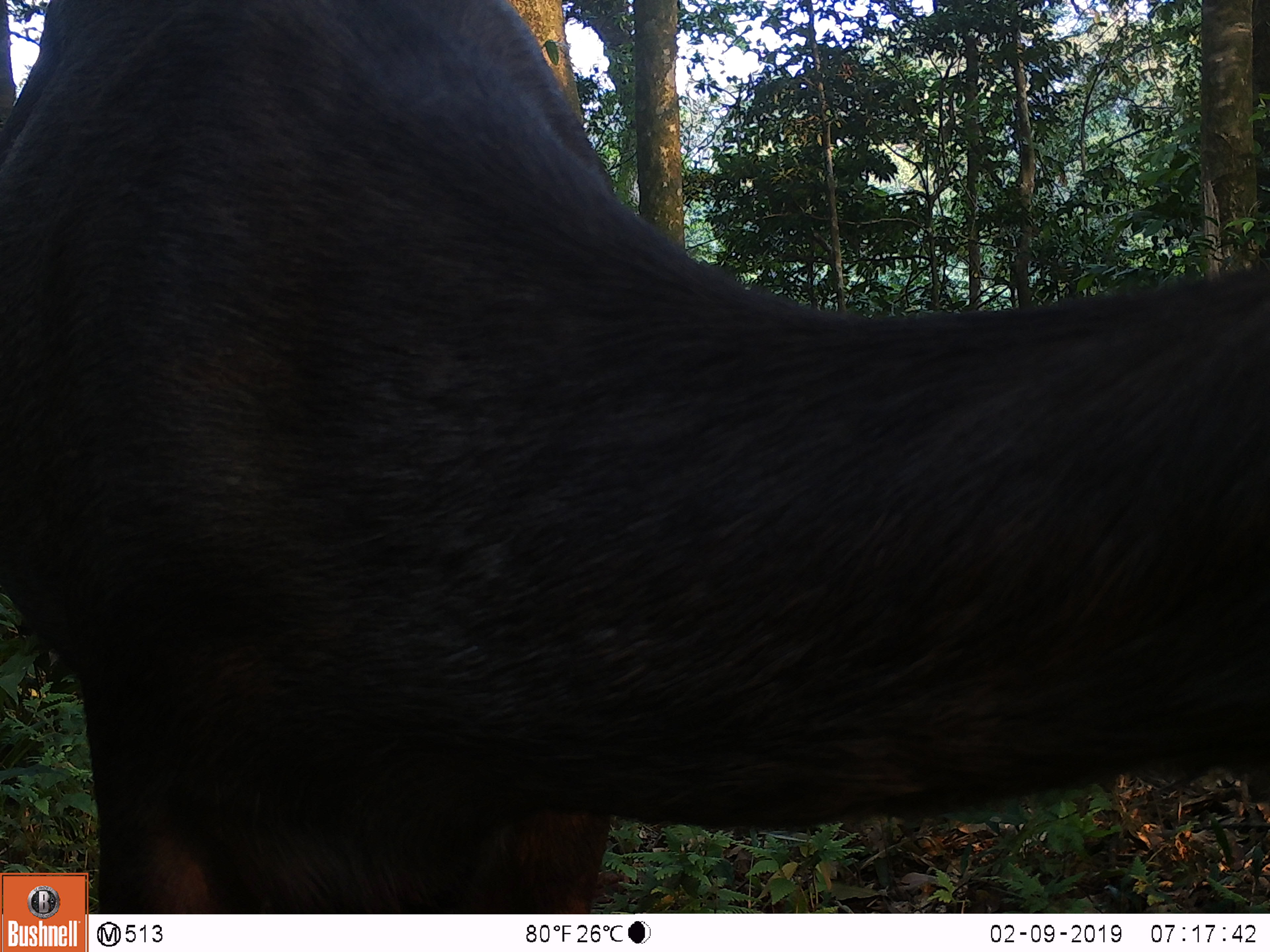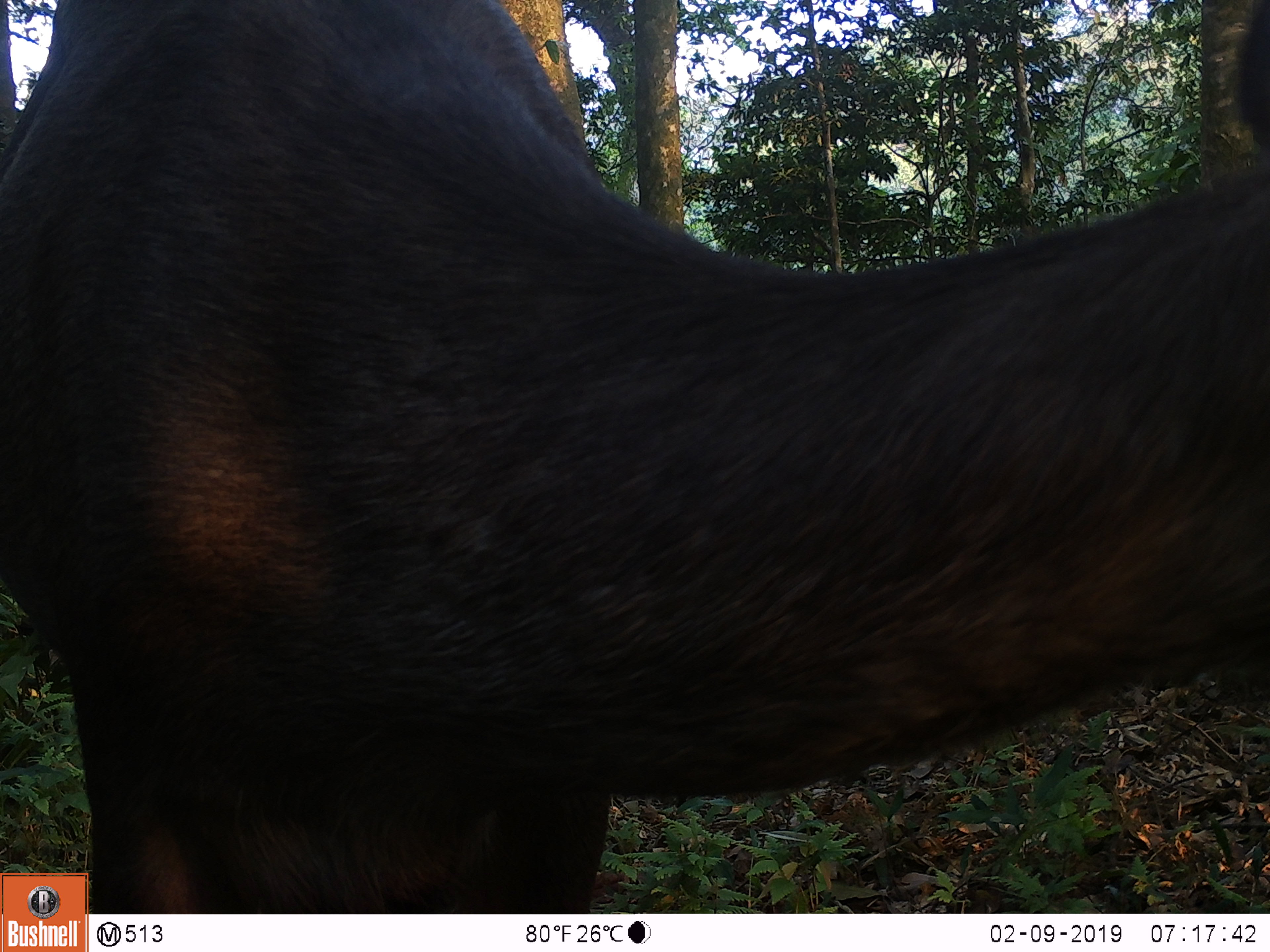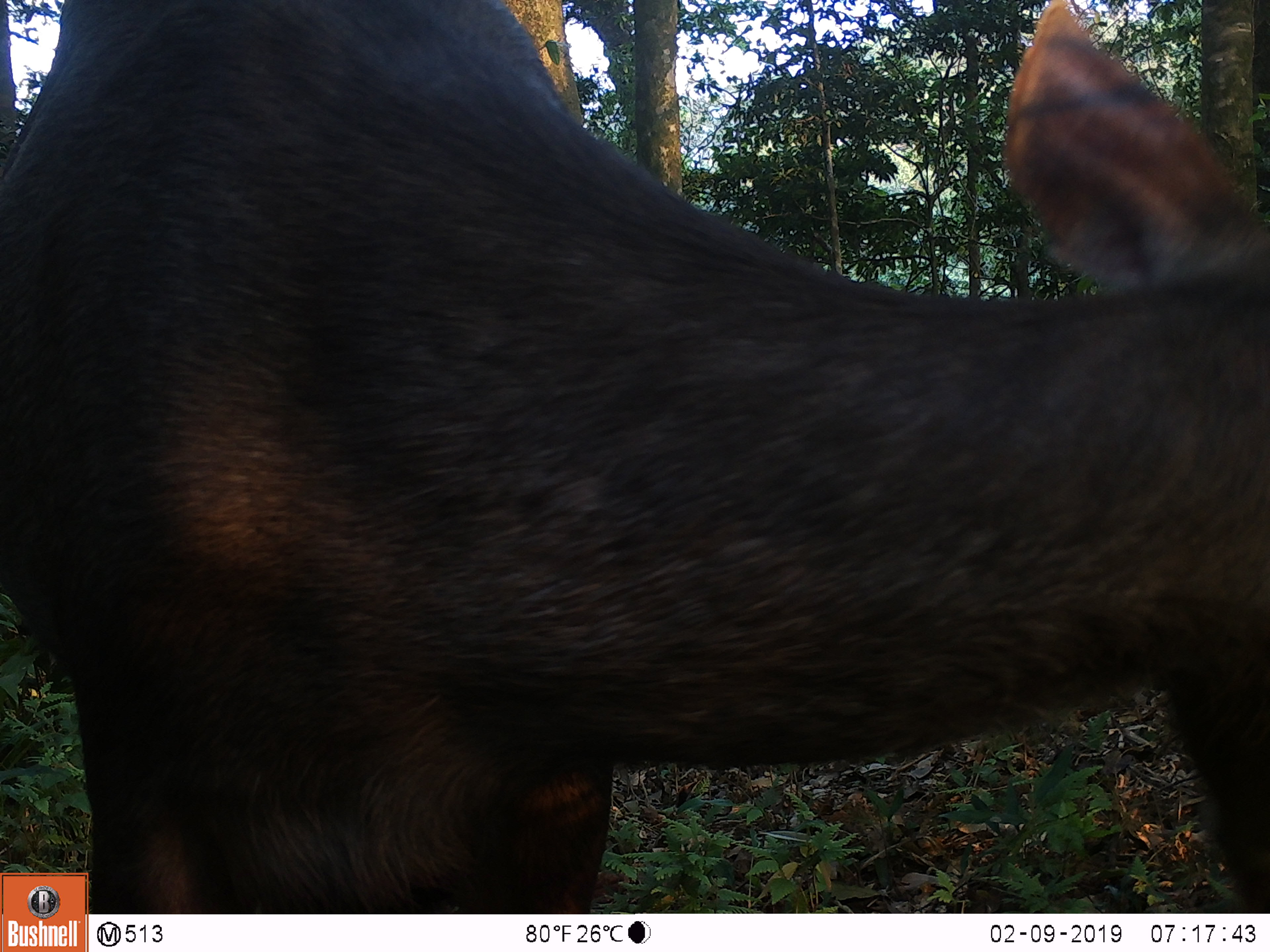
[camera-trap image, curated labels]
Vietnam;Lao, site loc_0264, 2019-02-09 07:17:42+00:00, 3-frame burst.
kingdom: Animalia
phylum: Chordata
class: Mammalia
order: Artiodactyla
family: Cervidae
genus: Rusa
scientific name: Rusa unicolor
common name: sambar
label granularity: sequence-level